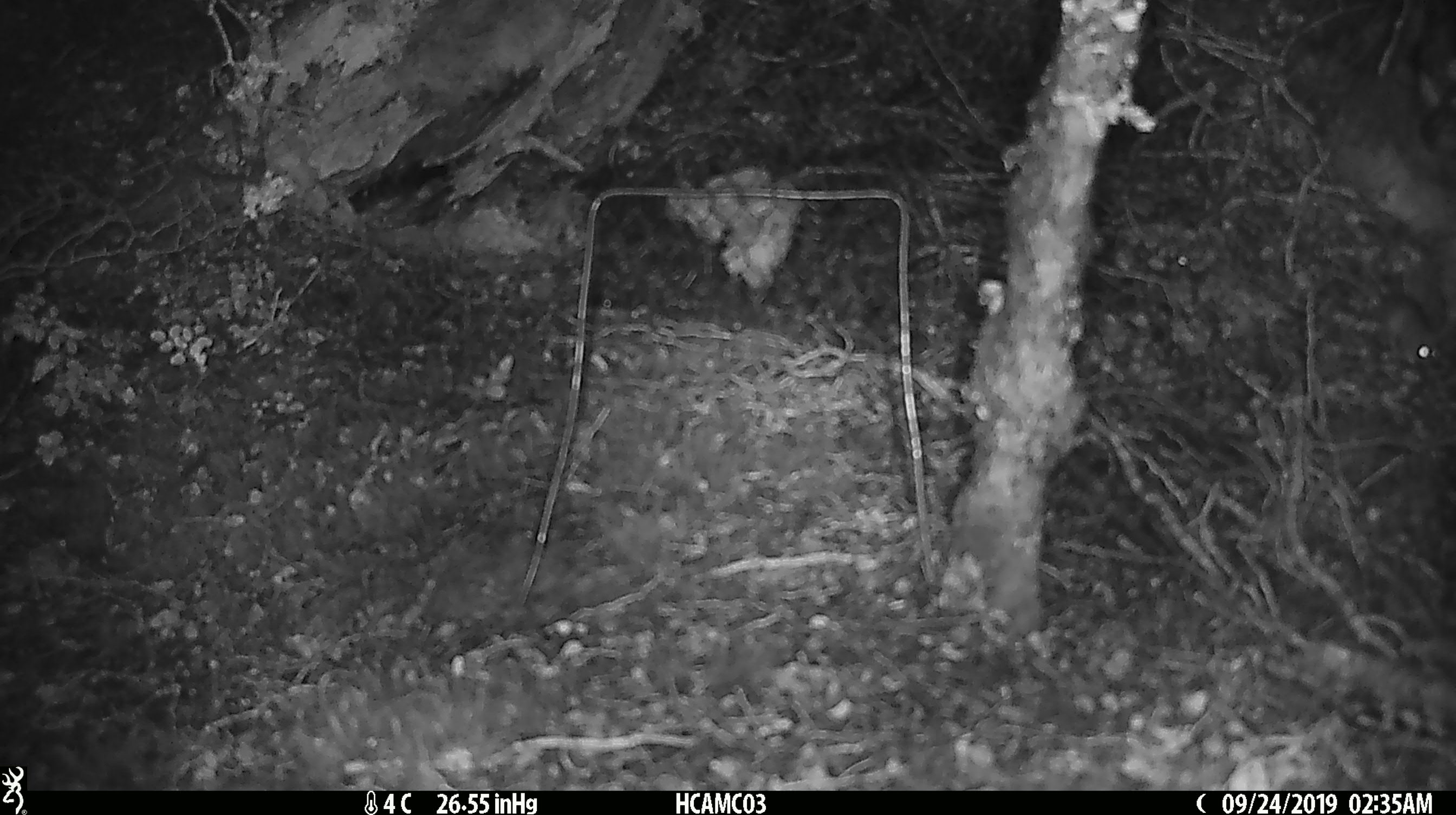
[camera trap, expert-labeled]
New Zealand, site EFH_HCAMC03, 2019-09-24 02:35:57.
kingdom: Animalia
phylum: Chordata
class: Mammalia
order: Rodentia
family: Muridae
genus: Mus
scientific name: Mus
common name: mouse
Mouse (Mus).